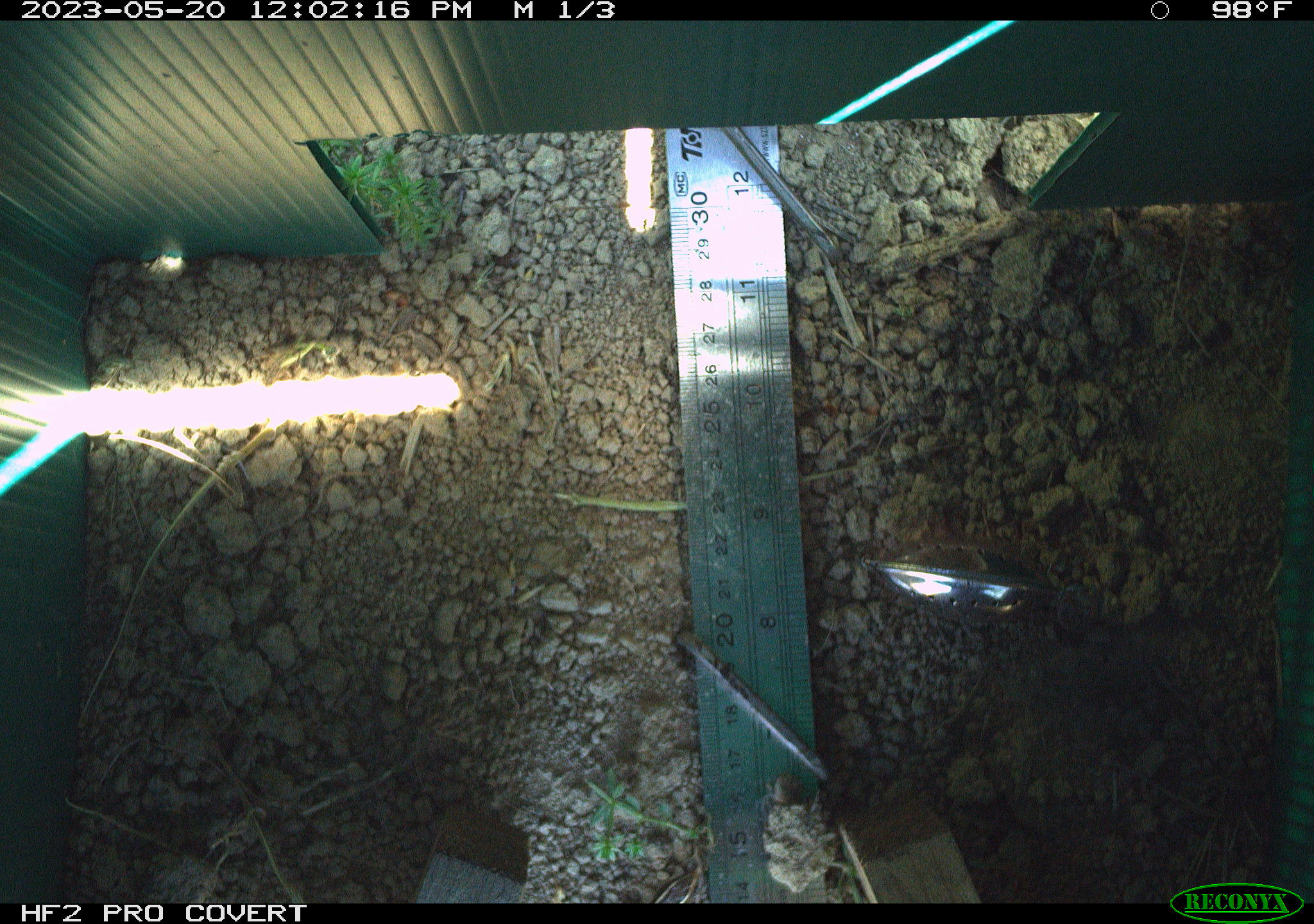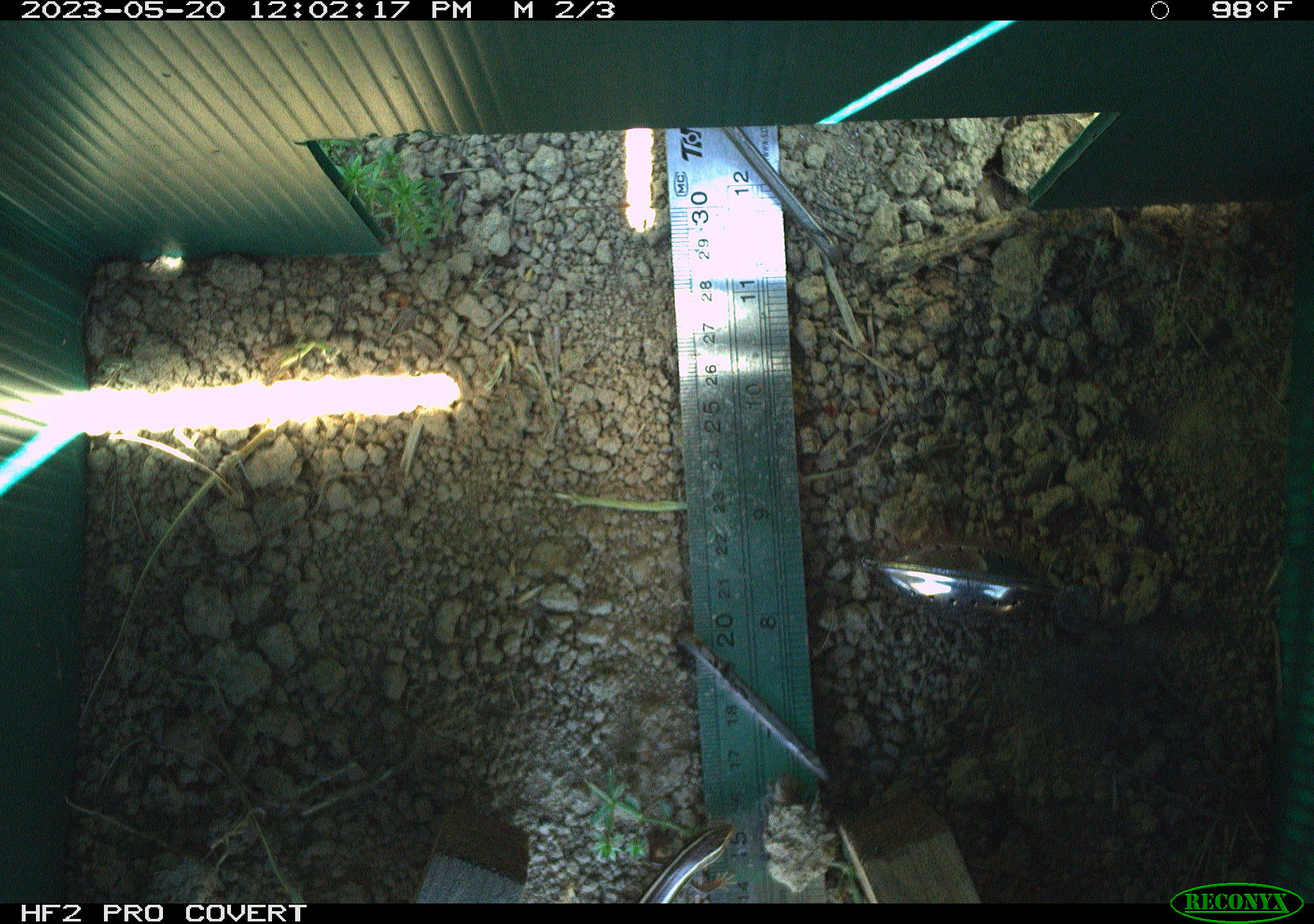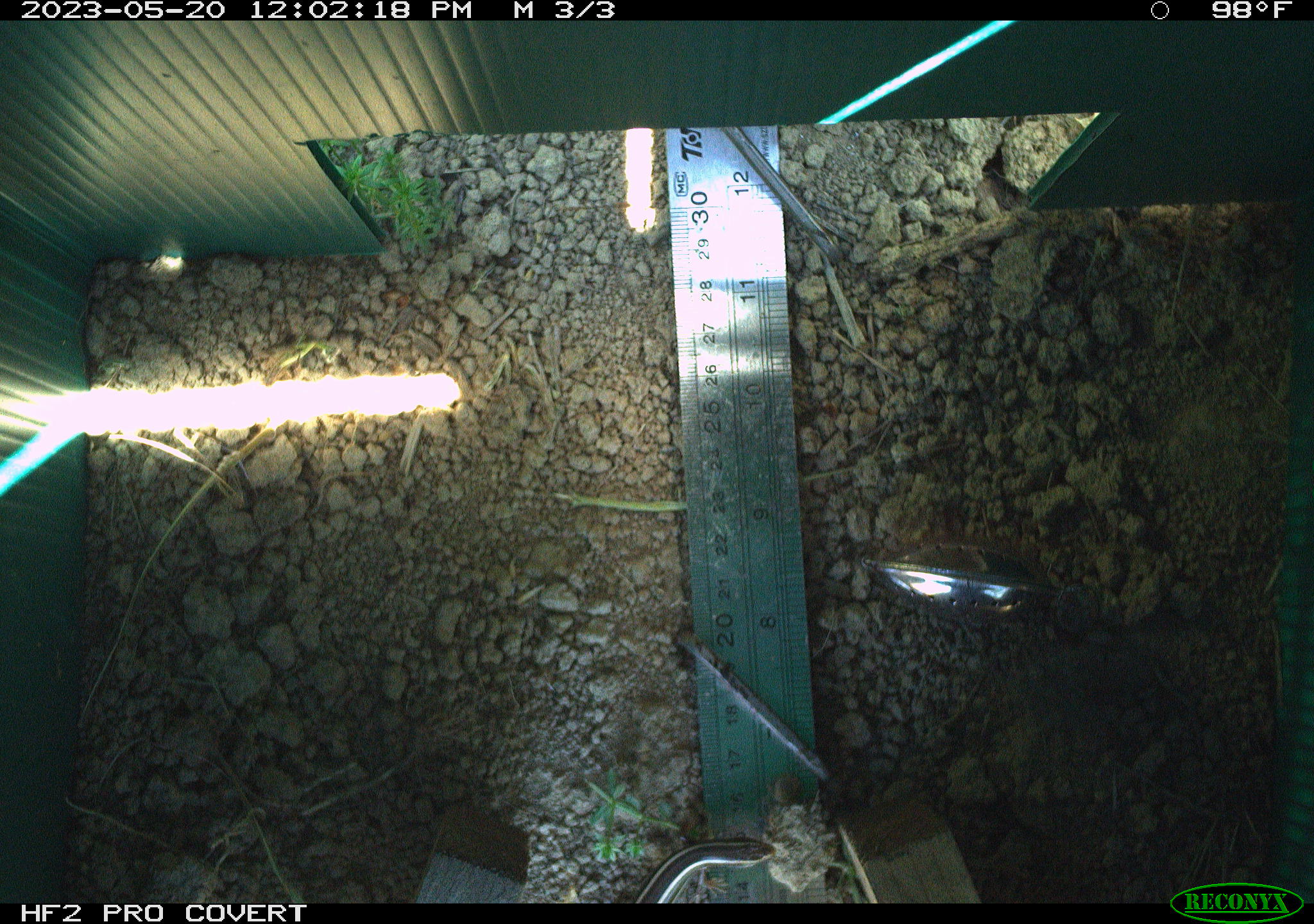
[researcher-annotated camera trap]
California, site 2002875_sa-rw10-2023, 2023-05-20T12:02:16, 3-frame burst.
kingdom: Animalia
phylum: Chordata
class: Reptilia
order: Squamata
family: Scincidae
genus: Plestiodon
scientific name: Plestiodon skiltonianus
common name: western skink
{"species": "western skink (Plestiodon skiltonianus)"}